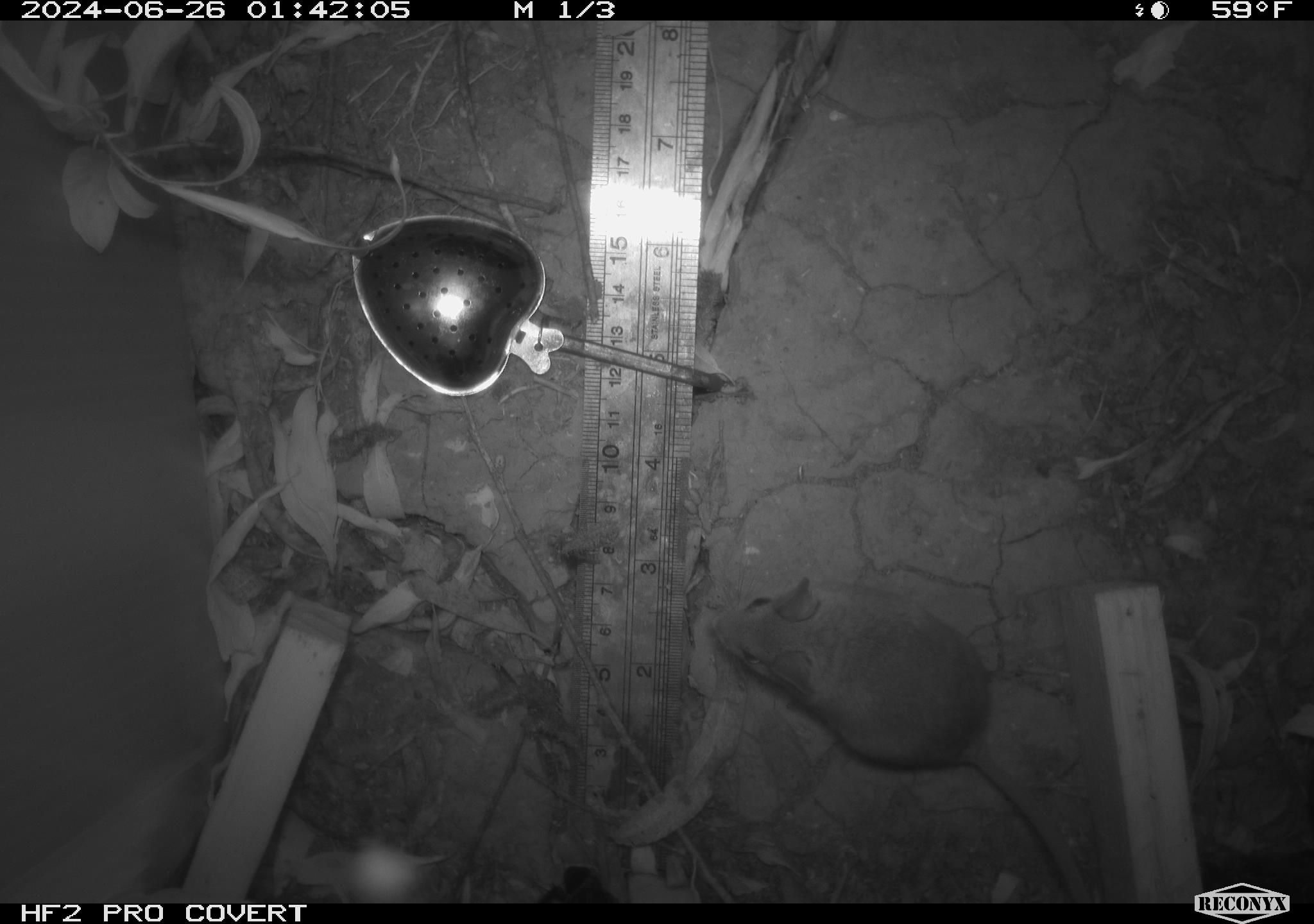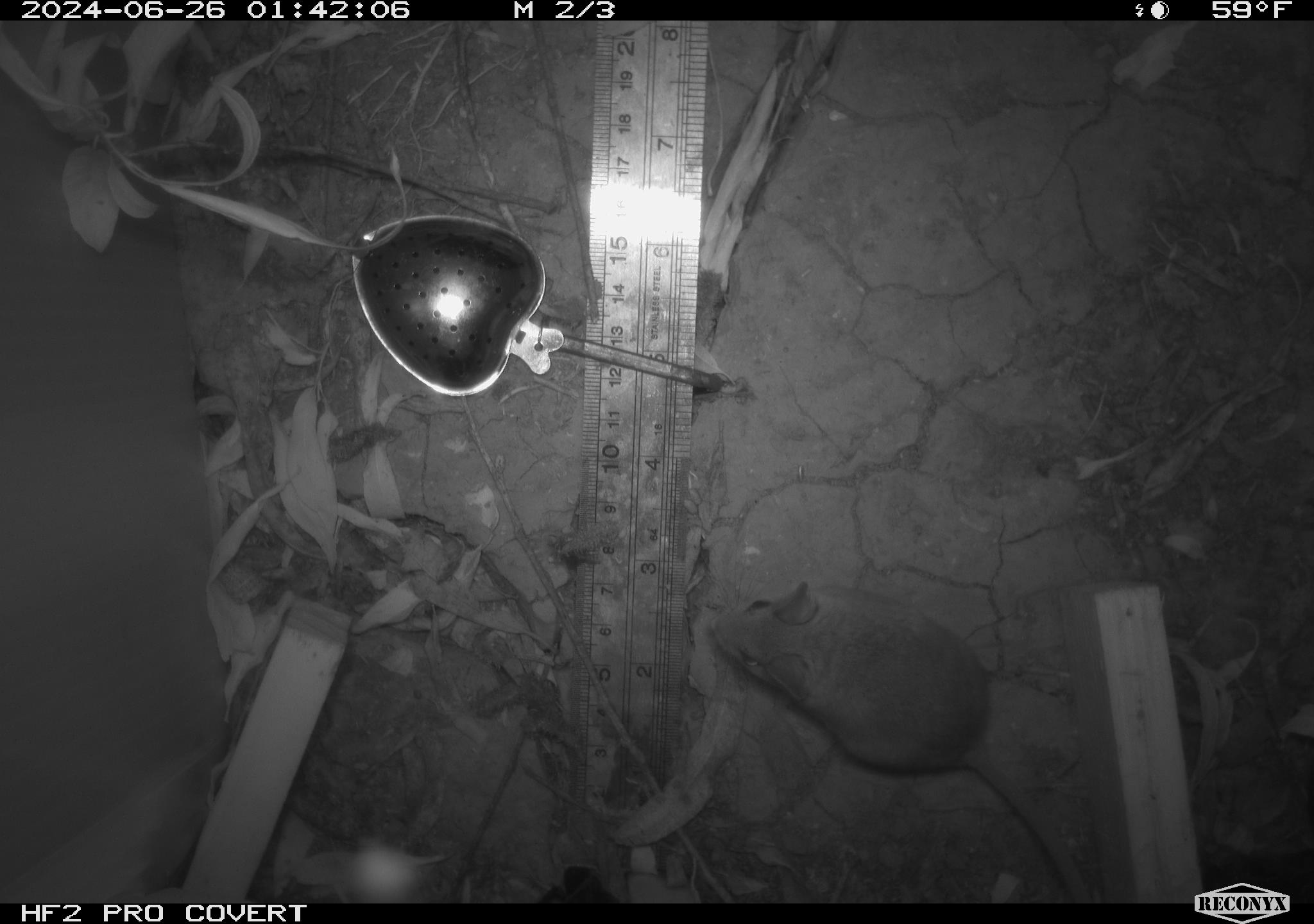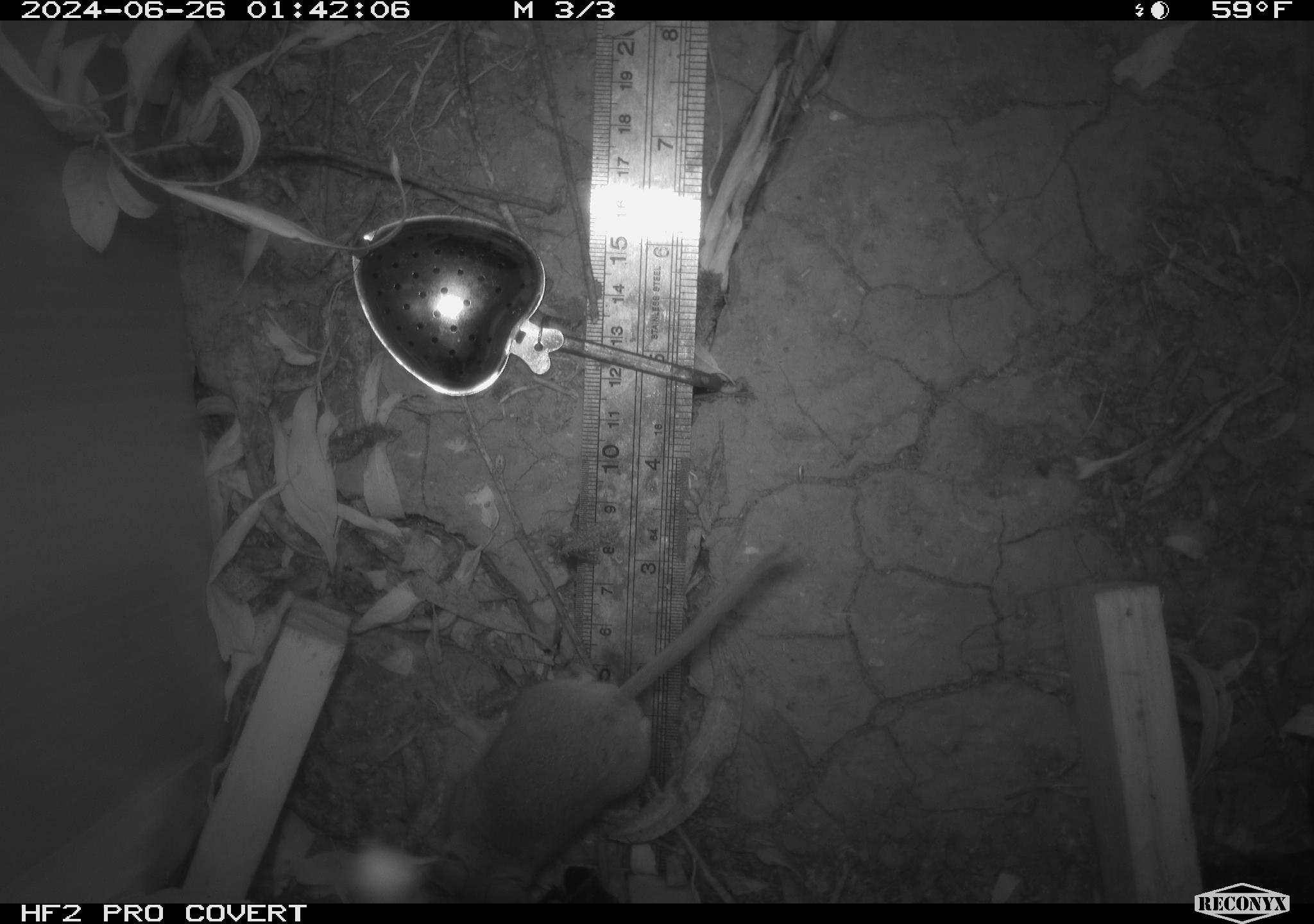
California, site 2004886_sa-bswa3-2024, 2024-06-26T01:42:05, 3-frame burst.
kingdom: Animalia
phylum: Chordata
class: Mammalia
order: Rodentia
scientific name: Rodentia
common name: mouse species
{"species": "mouse species (Rodentia)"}